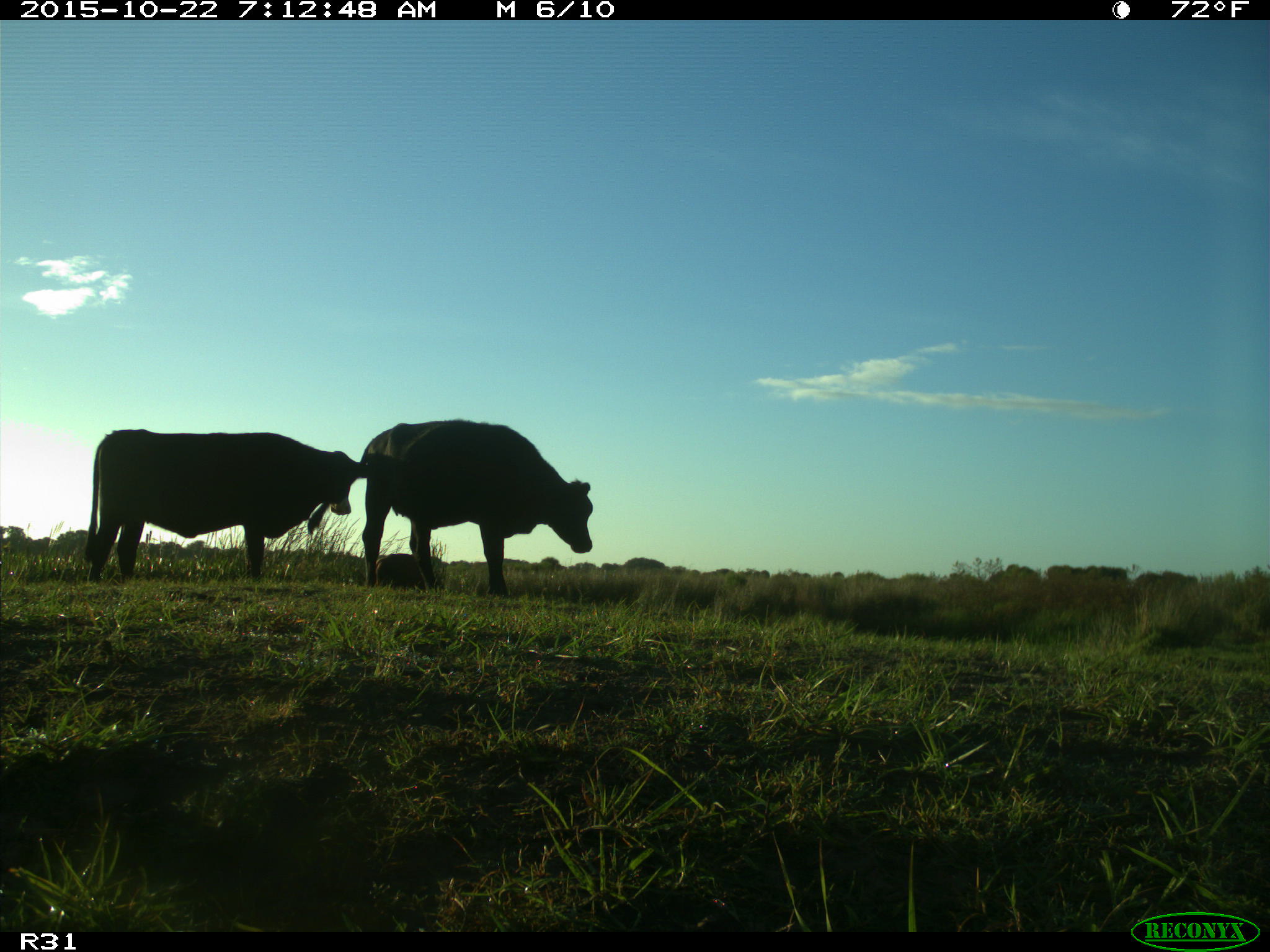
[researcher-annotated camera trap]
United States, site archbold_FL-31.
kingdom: Animalia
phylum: Chordata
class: Mammalia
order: Artiodactyla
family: Bovidae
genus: Bos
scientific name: Bos taurus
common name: domestic cow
Bos taurus (domestic cow).